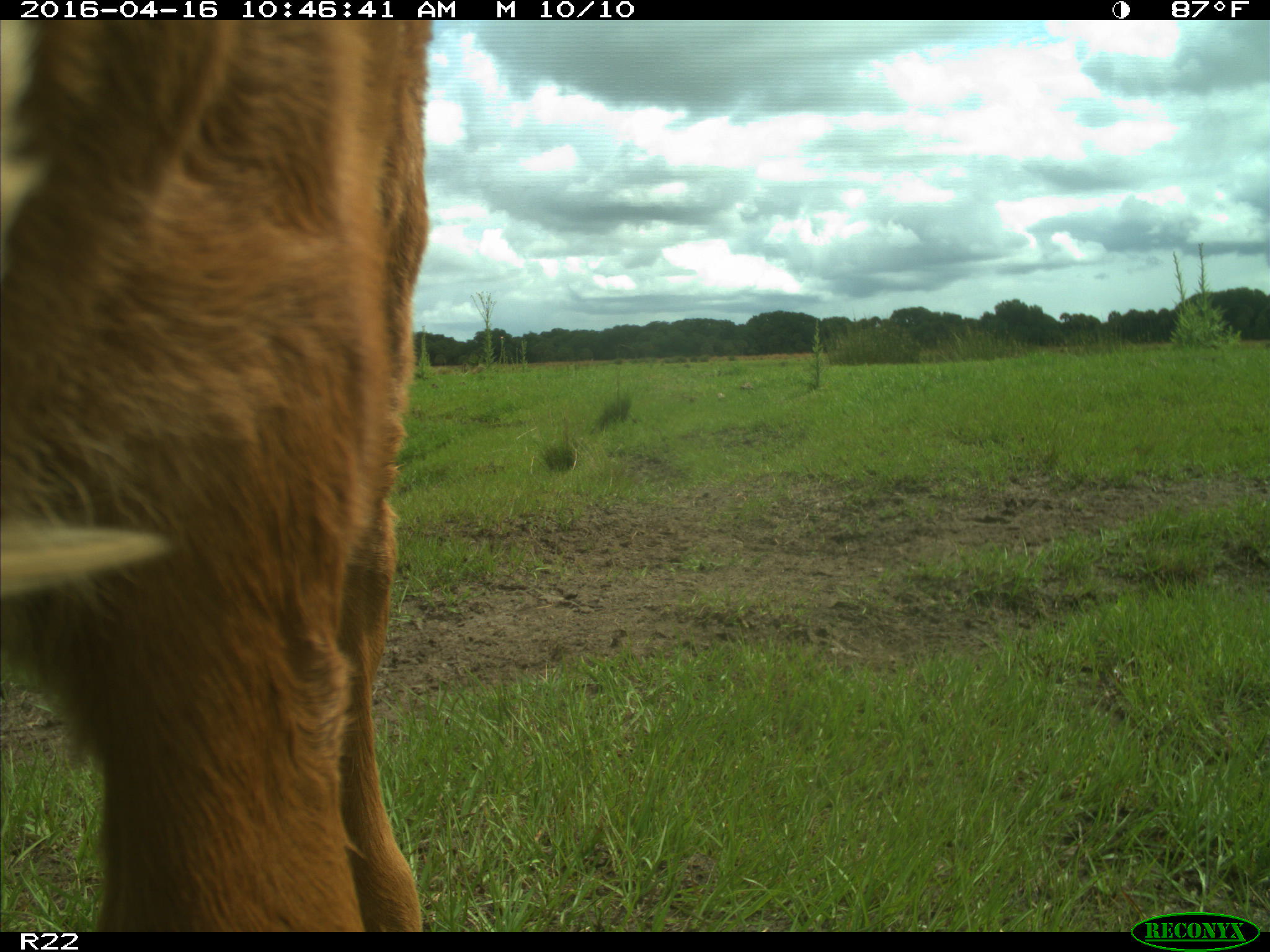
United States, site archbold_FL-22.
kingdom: Animalia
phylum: Chordata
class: Mammalia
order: Artiodactyla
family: Bovidae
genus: Bos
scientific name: Bos taurus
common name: domestic cow